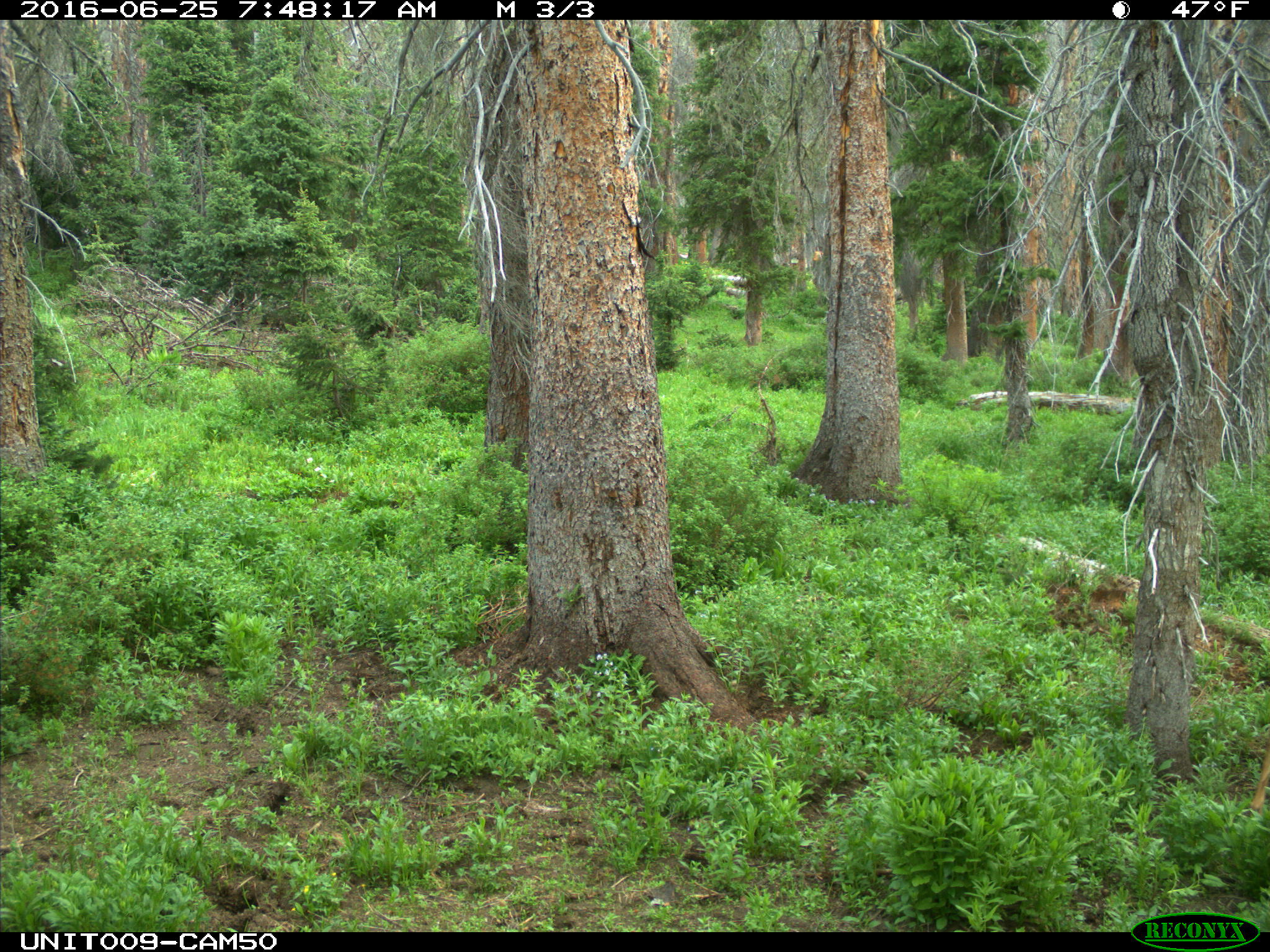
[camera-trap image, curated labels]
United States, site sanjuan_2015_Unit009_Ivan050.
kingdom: Animalia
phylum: Chordata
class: Mammalia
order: Artiodactyla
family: Cervidae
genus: Odocoileus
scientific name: Odocoileus hemionus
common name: mule deer